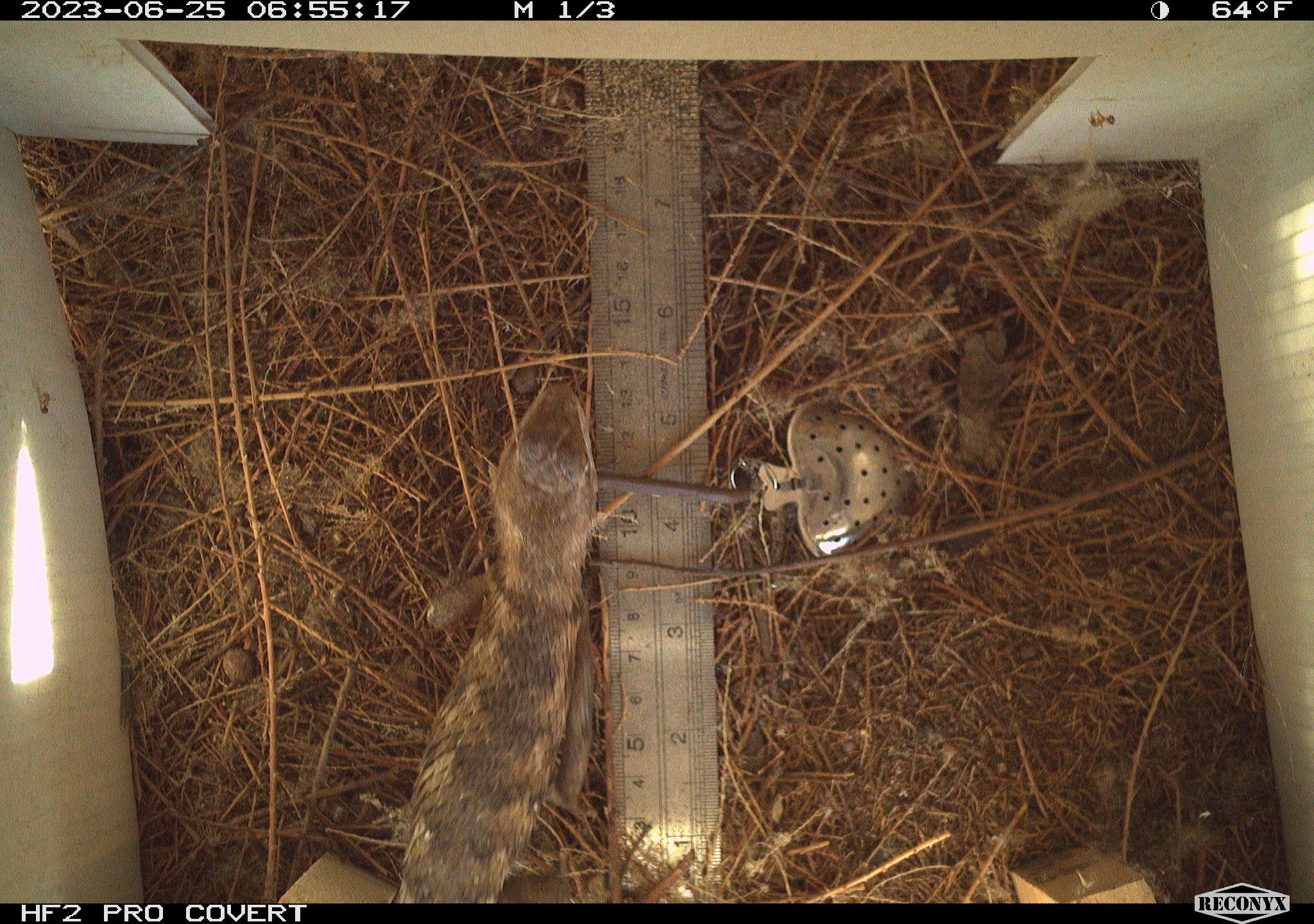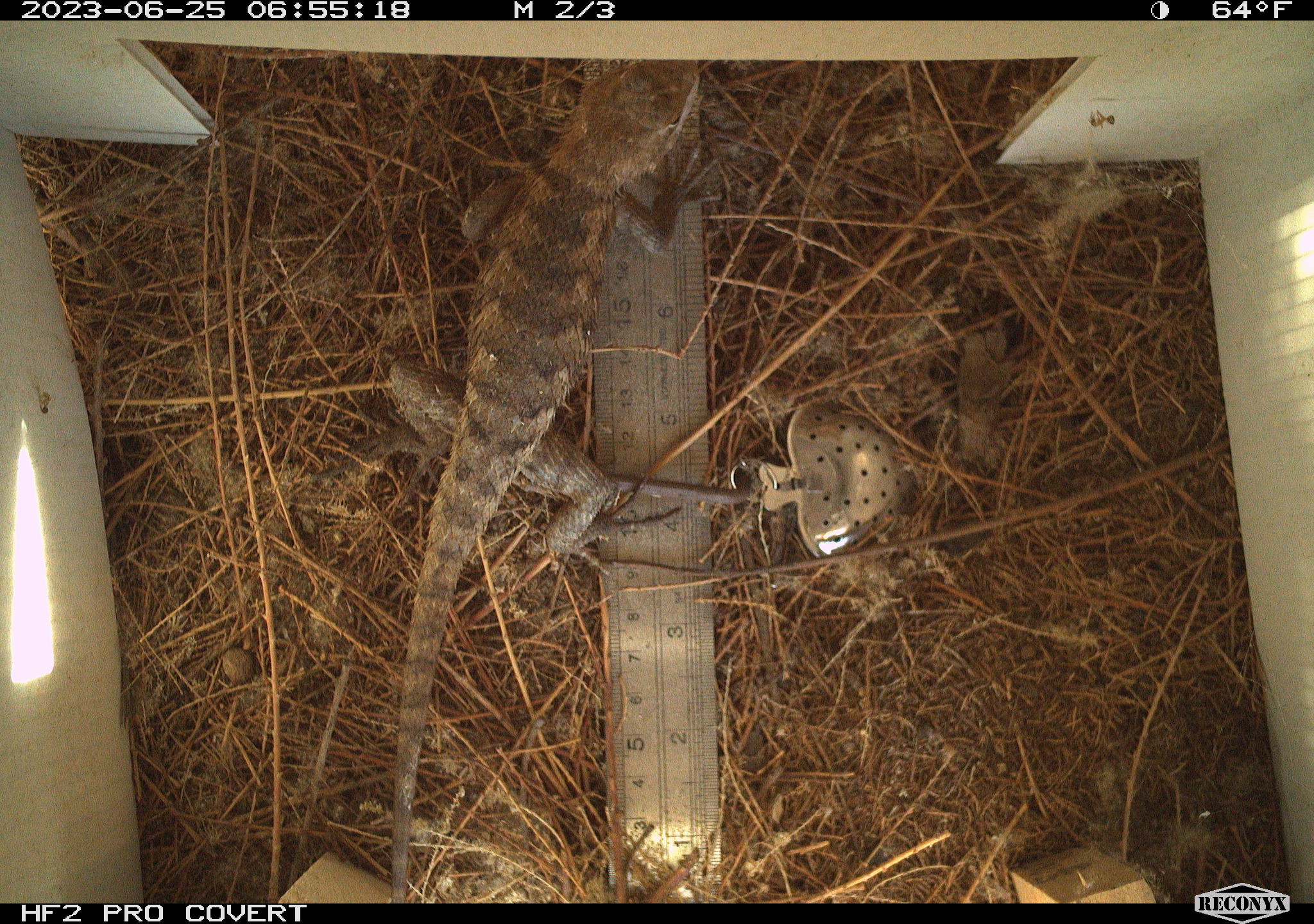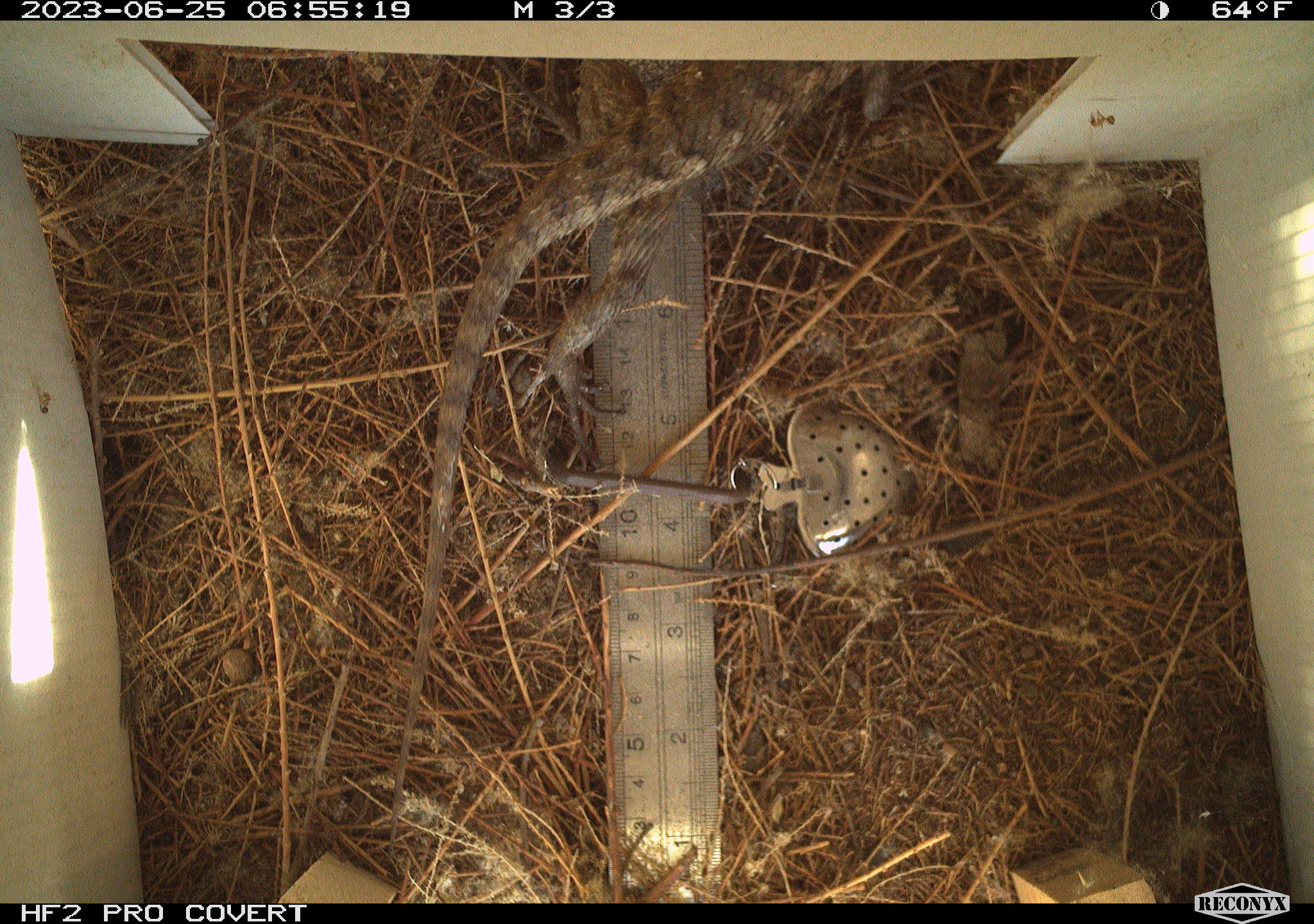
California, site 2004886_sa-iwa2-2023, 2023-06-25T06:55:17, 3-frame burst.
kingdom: Animalia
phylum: Chordata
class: Reptilia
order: Squamata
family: Phrynosomatidae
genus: Sceloporus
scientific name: Sceloporus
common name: spiny lizards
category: sceloporus species